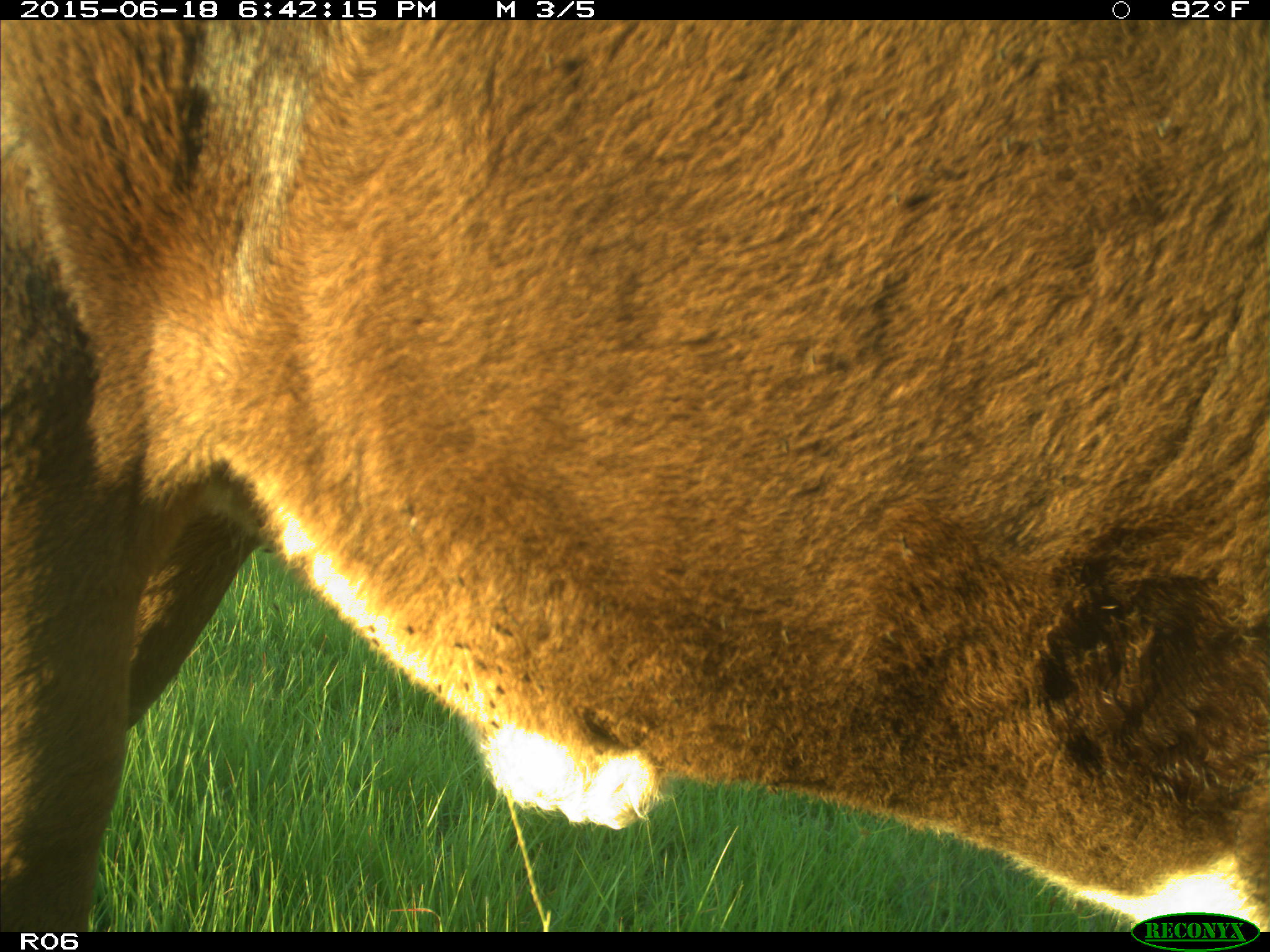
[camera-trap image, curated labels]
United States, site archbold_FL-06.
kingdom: Animalia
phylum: Chordata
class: Mammalia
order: Artiodactyla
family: Bovidae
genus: Bos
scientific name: Bos taurus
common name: domestic cow